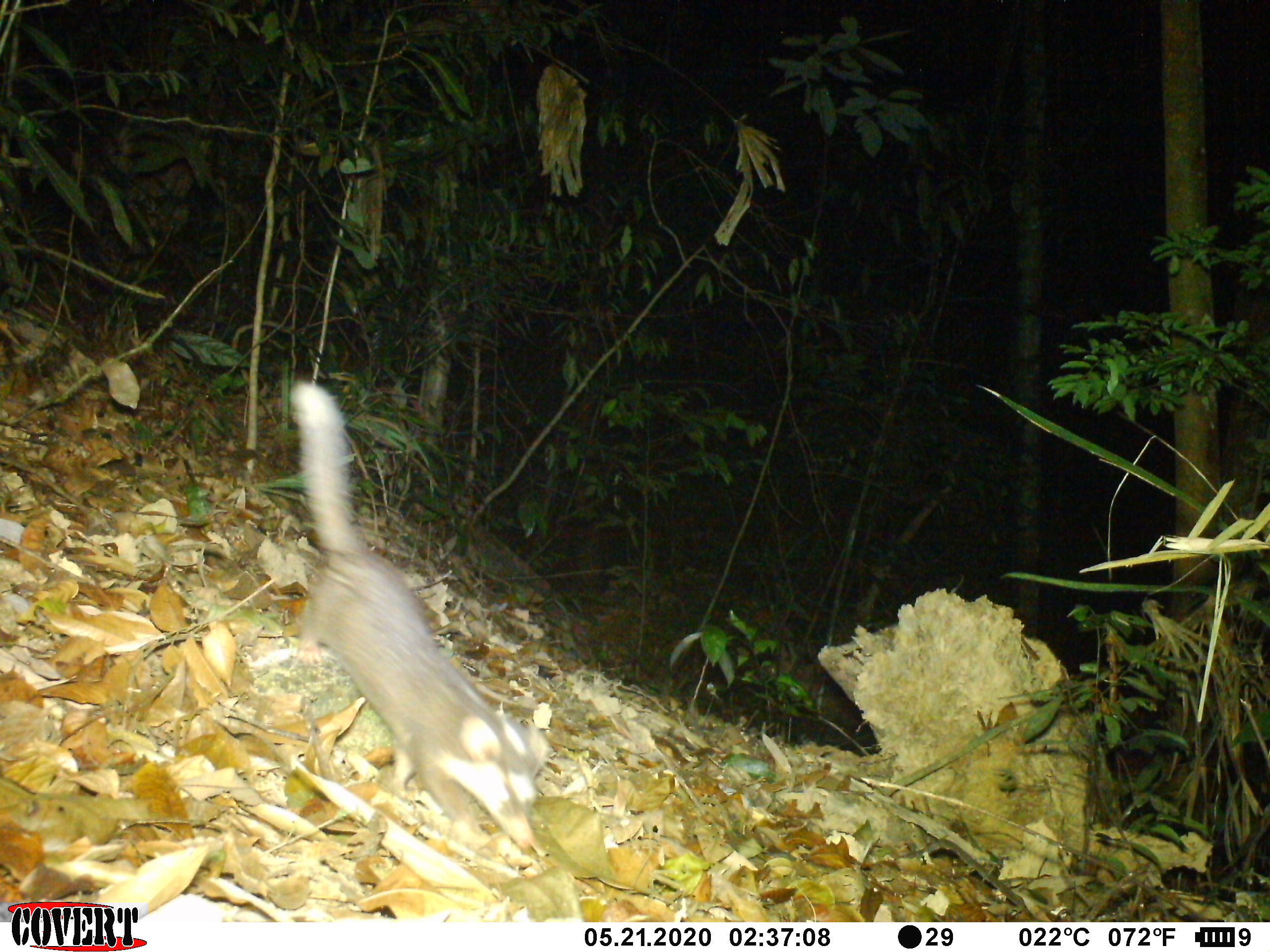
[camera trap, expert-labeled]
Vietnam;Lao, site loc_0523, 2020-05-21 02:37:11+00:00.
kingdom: Animalia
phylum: Chordata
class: Mammalia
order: Carnivora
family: Mustelidae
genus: Melogale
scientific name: Melogale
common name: ferret badger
Ferret badger (Melogale). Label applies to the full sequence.